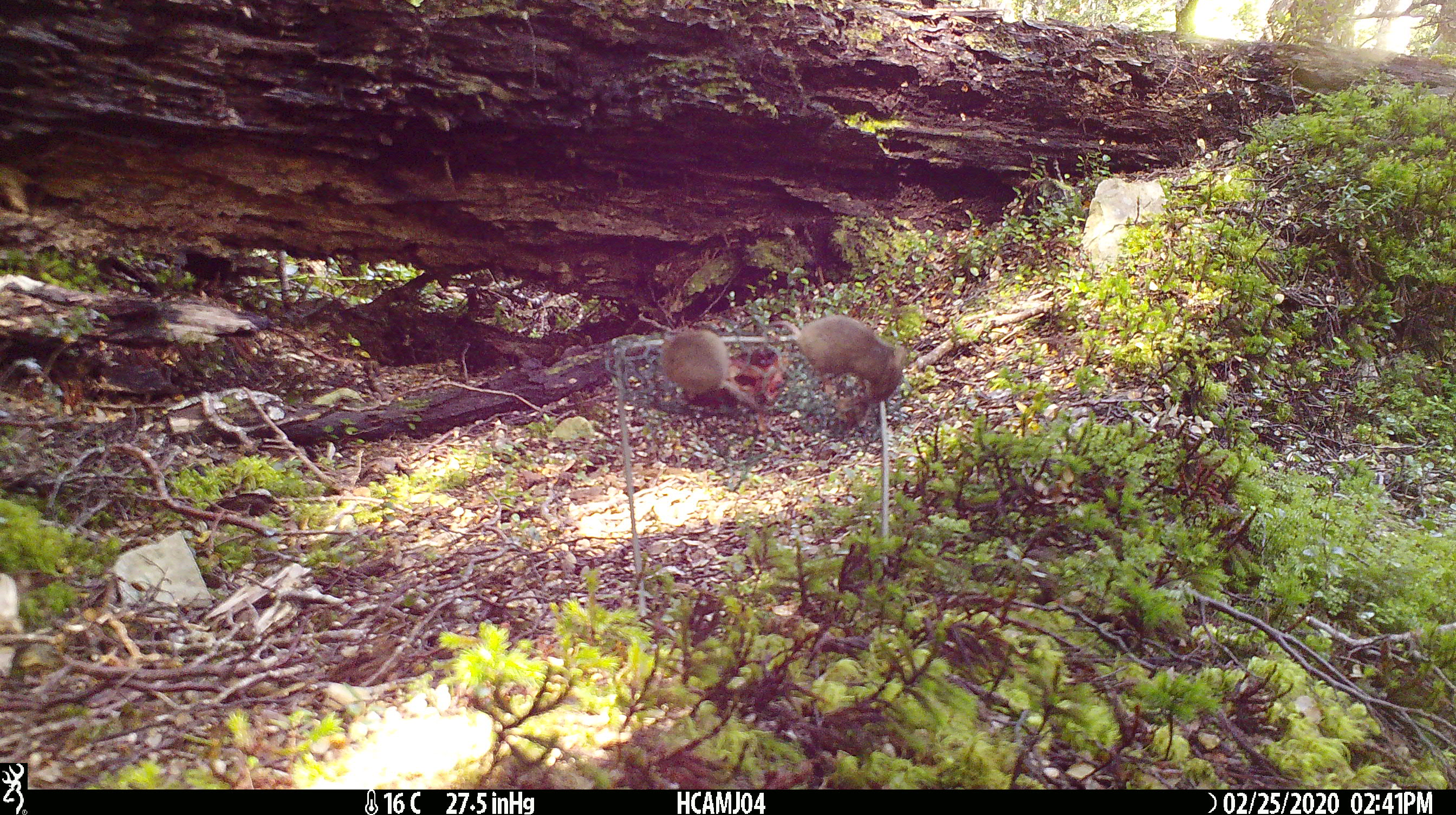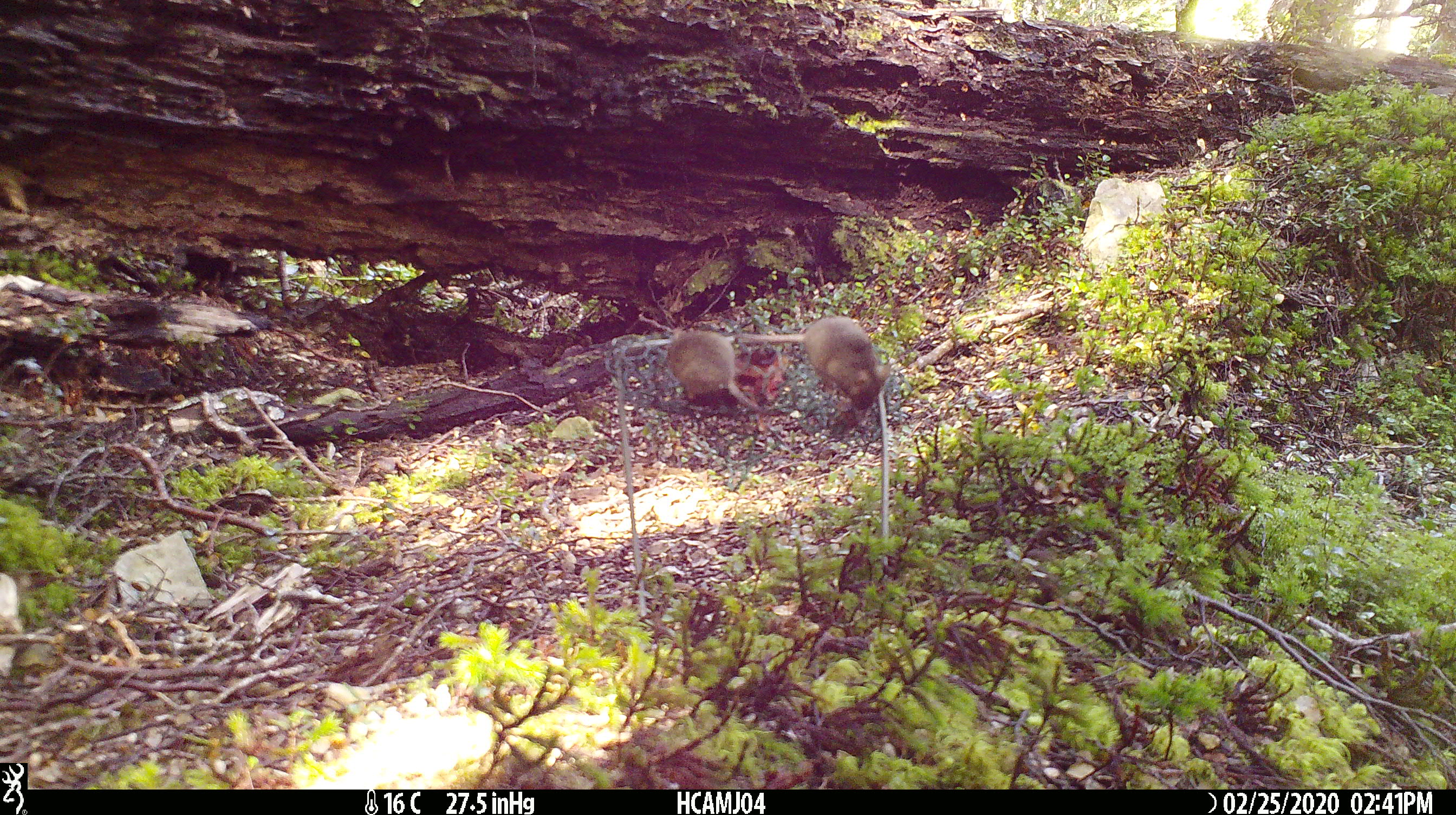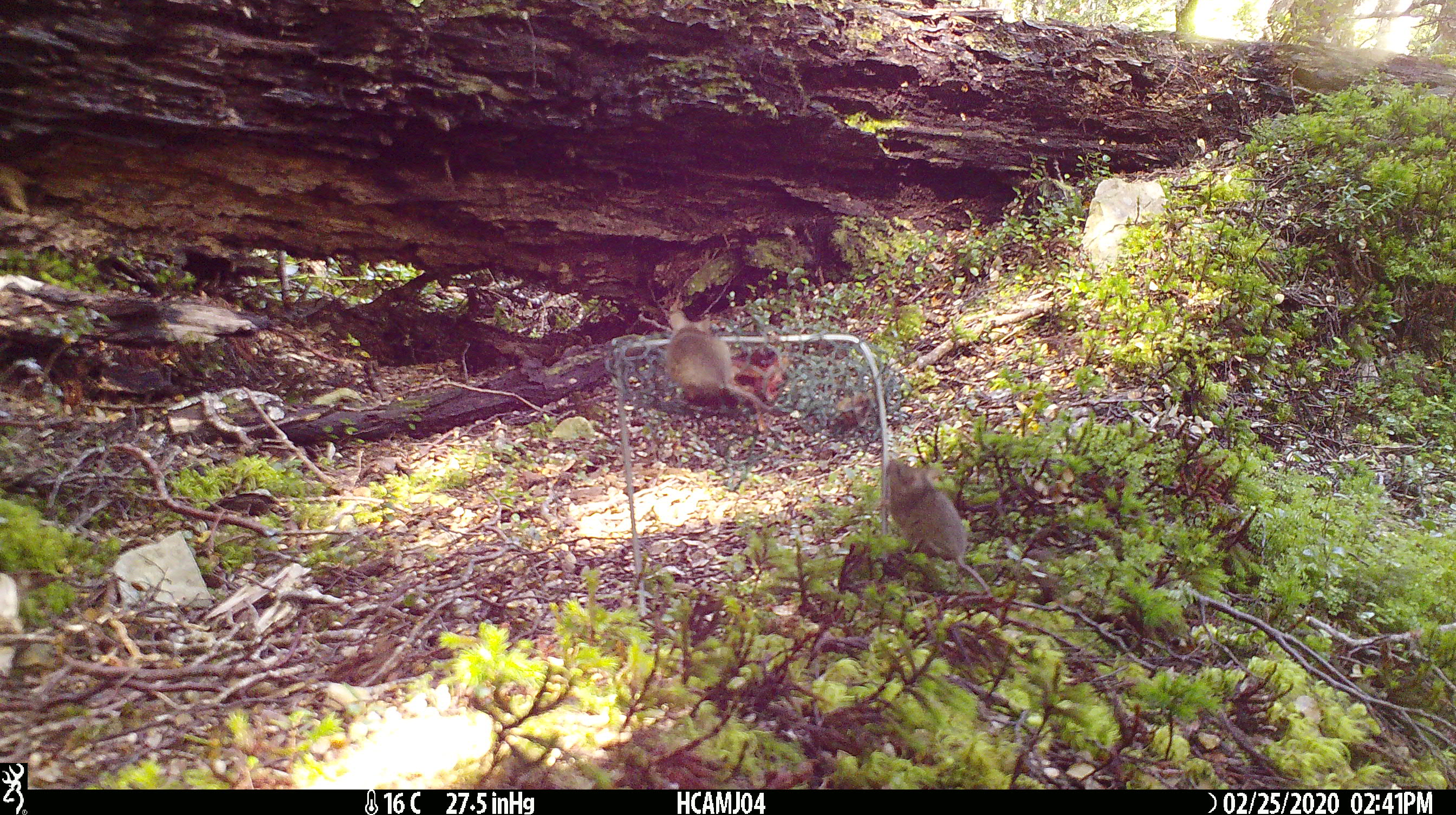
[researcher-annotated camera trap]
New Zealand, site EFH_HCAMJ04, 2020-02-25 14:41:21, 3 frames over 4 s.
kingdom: Animalia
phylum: Chordata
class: Mammalia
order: Rodentia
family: Muridae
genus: Mus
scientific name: Mus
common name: mouse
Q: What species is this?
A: Mouse (Mus).